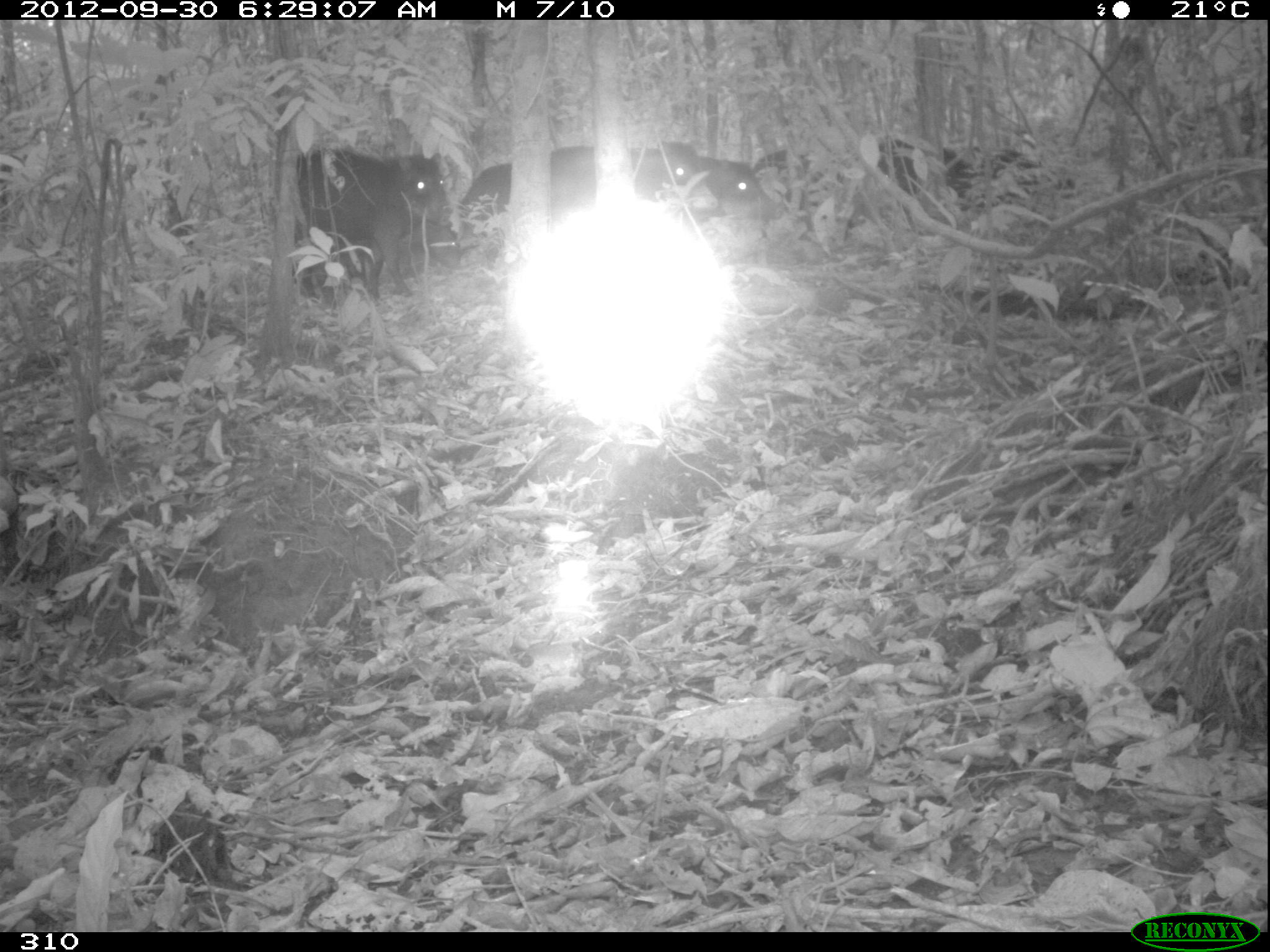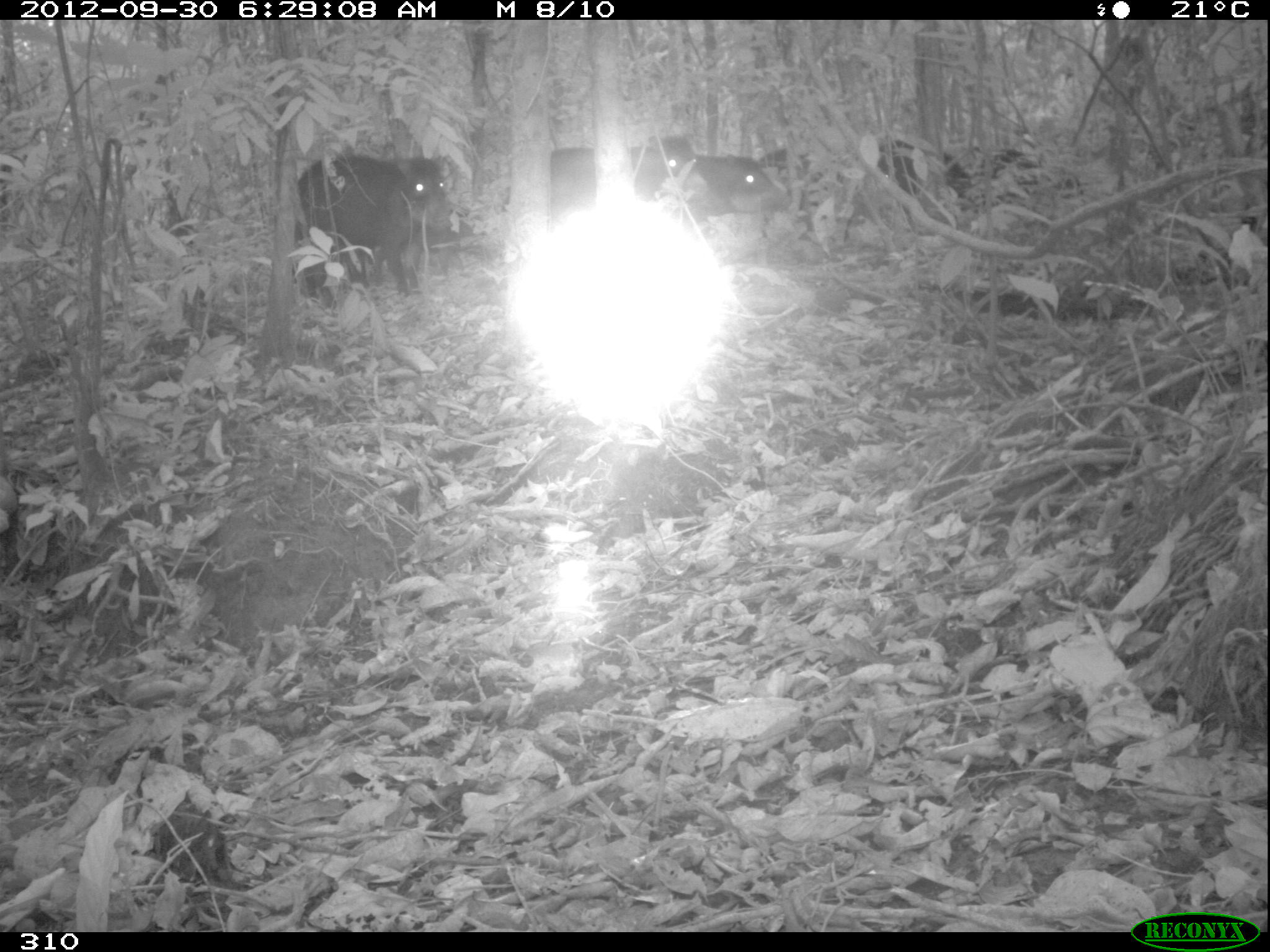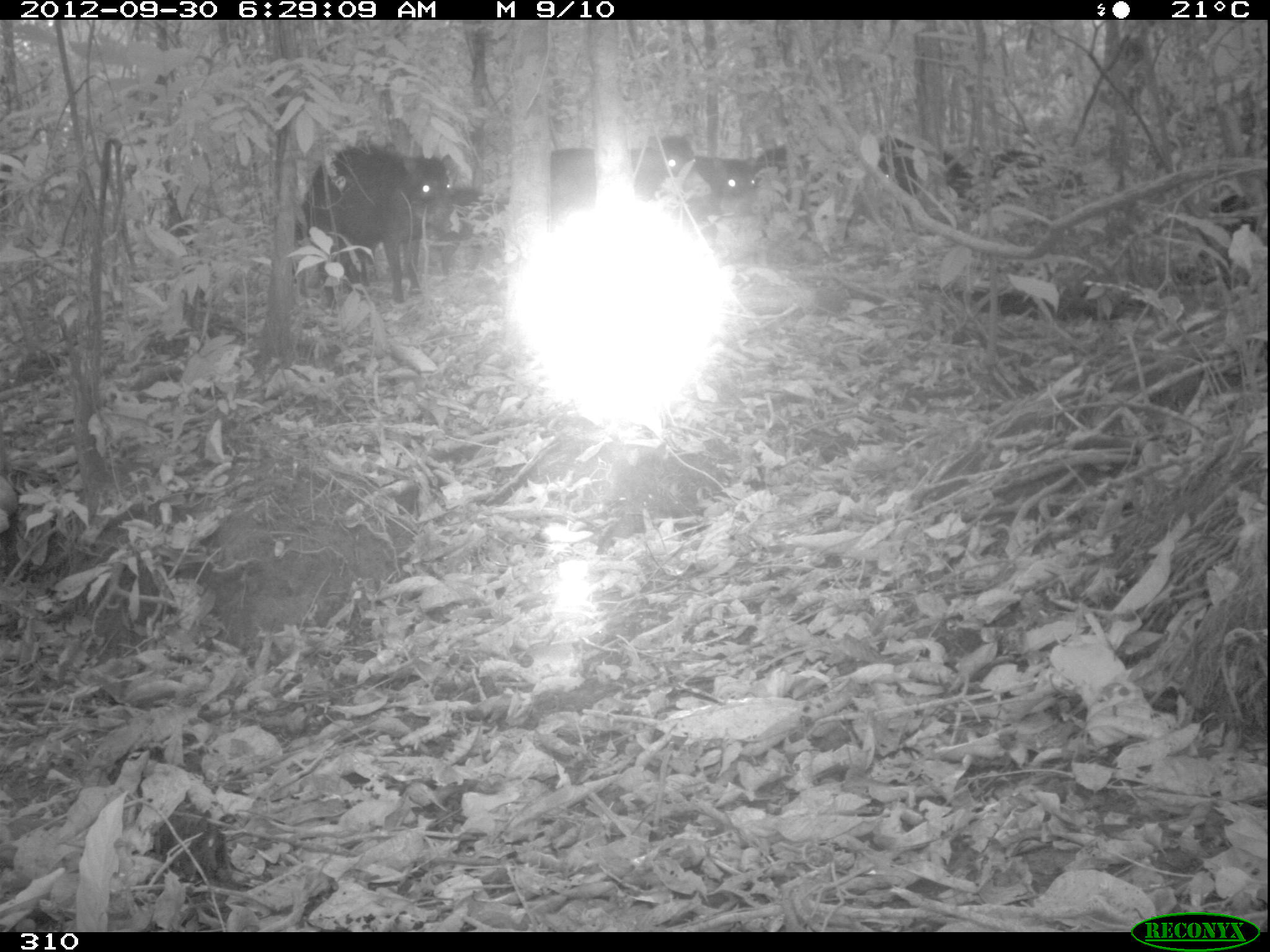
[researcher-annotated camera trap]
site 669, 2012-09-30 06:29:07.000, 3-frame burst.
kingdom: Animalia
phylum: Chordata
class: Mammalia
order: Artiodactyla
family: Tayassuidae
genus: Tayassu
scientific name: Tayassu pecari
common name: white-lipped peccary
Tayassu pecari (white-lipped peccary).